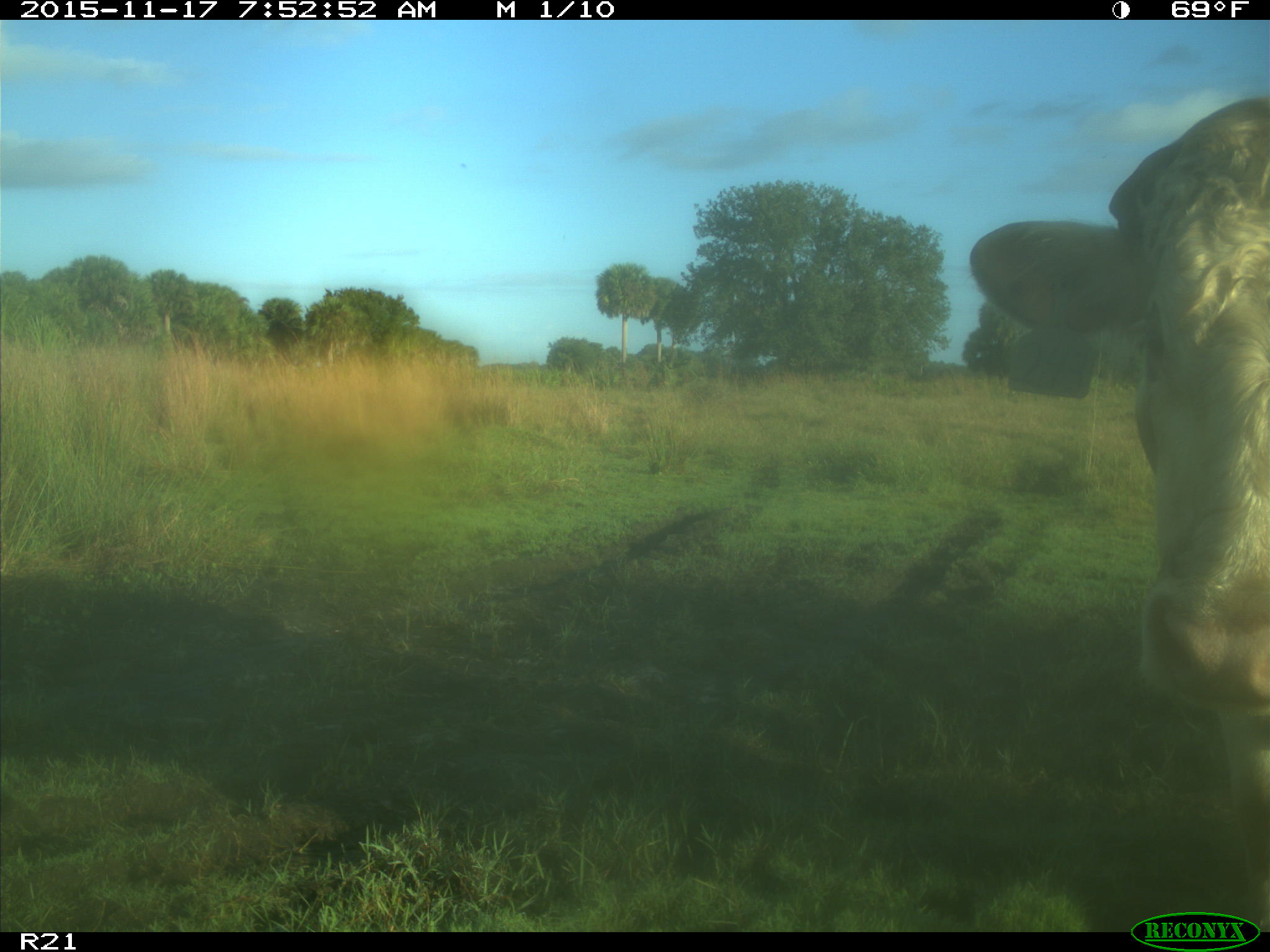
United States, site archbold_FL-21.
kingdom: Animalia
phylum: Chordata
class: Mammalia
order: Artiodactyla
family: Bovidae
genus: Bos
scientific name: Bos taurus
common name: domestic cow